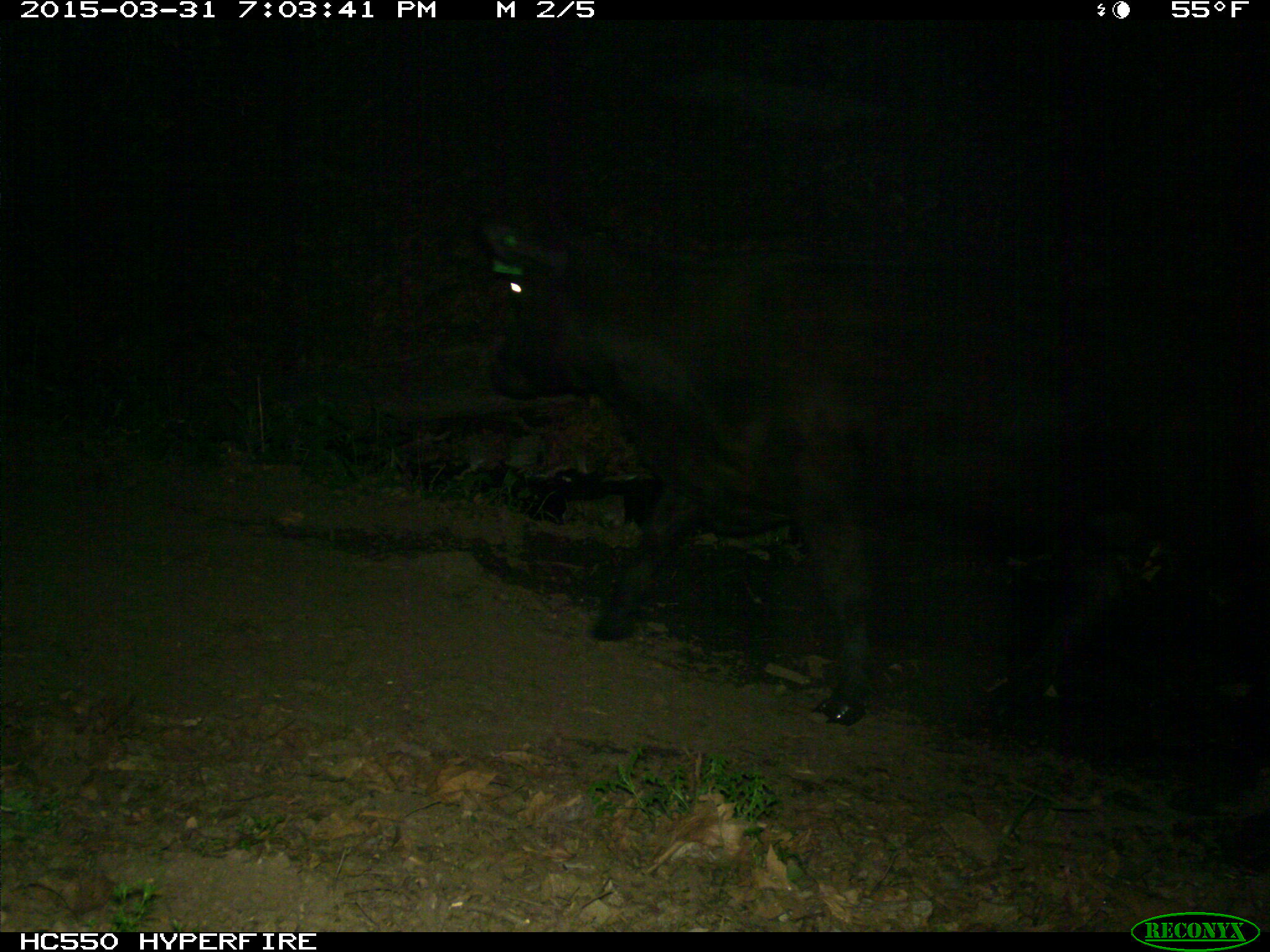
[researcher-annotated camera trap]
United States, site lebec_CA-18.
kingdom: Animalia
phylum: Chordata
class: Mammalia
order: Artiodactyla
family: Bovidae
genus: Bos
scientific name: Bos taurus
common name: domestic cow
Bos taurus (domestic cow).